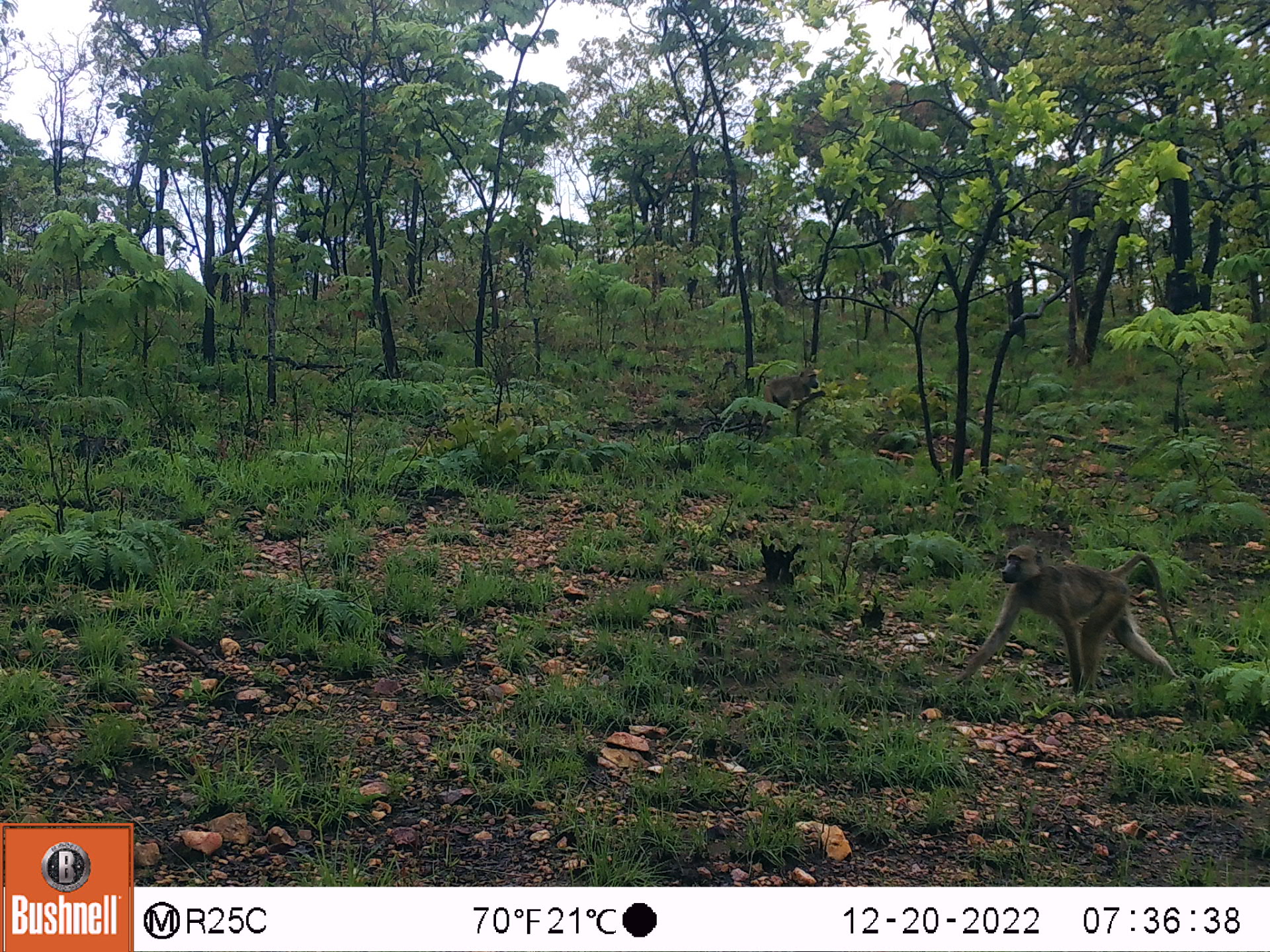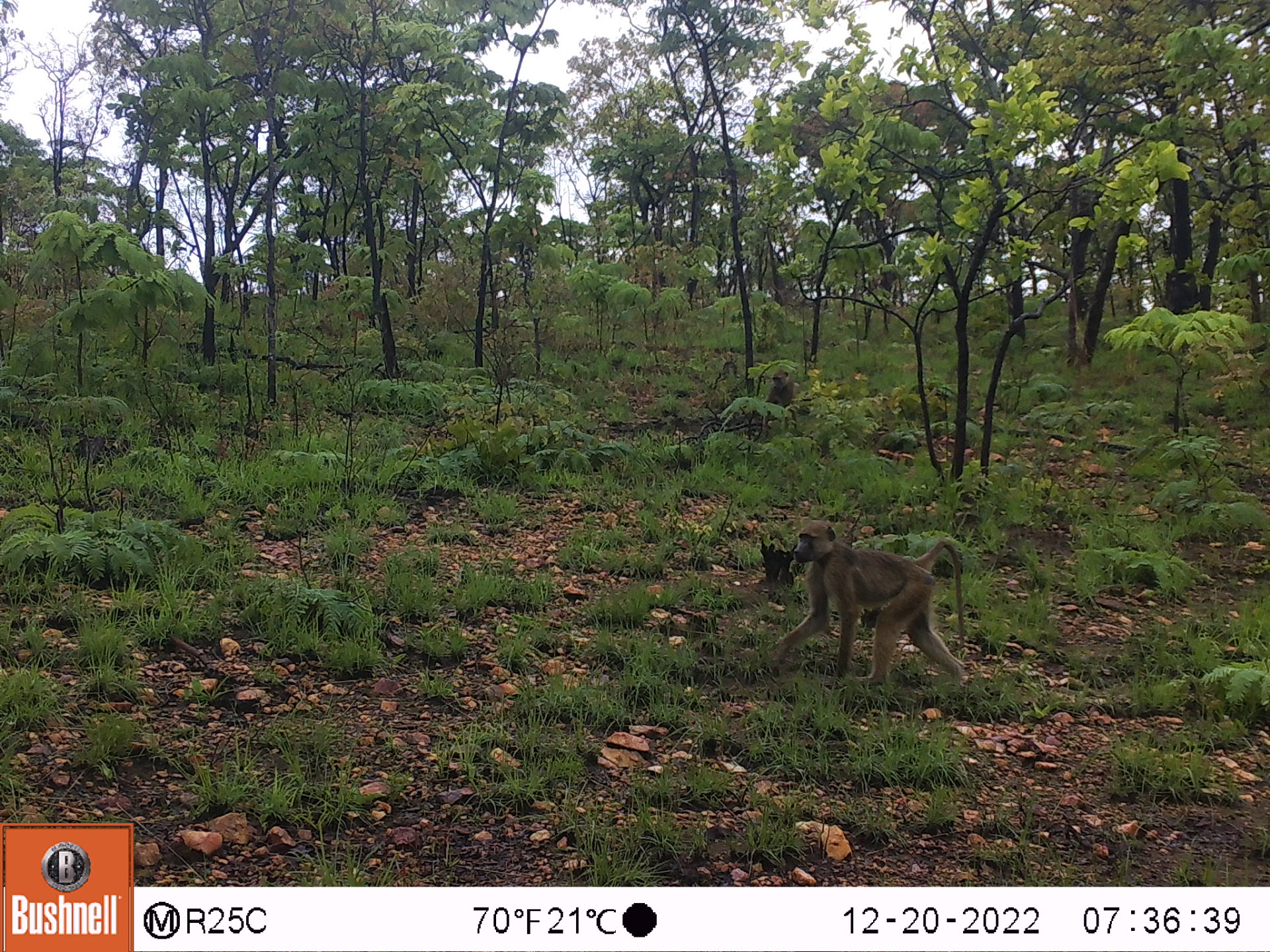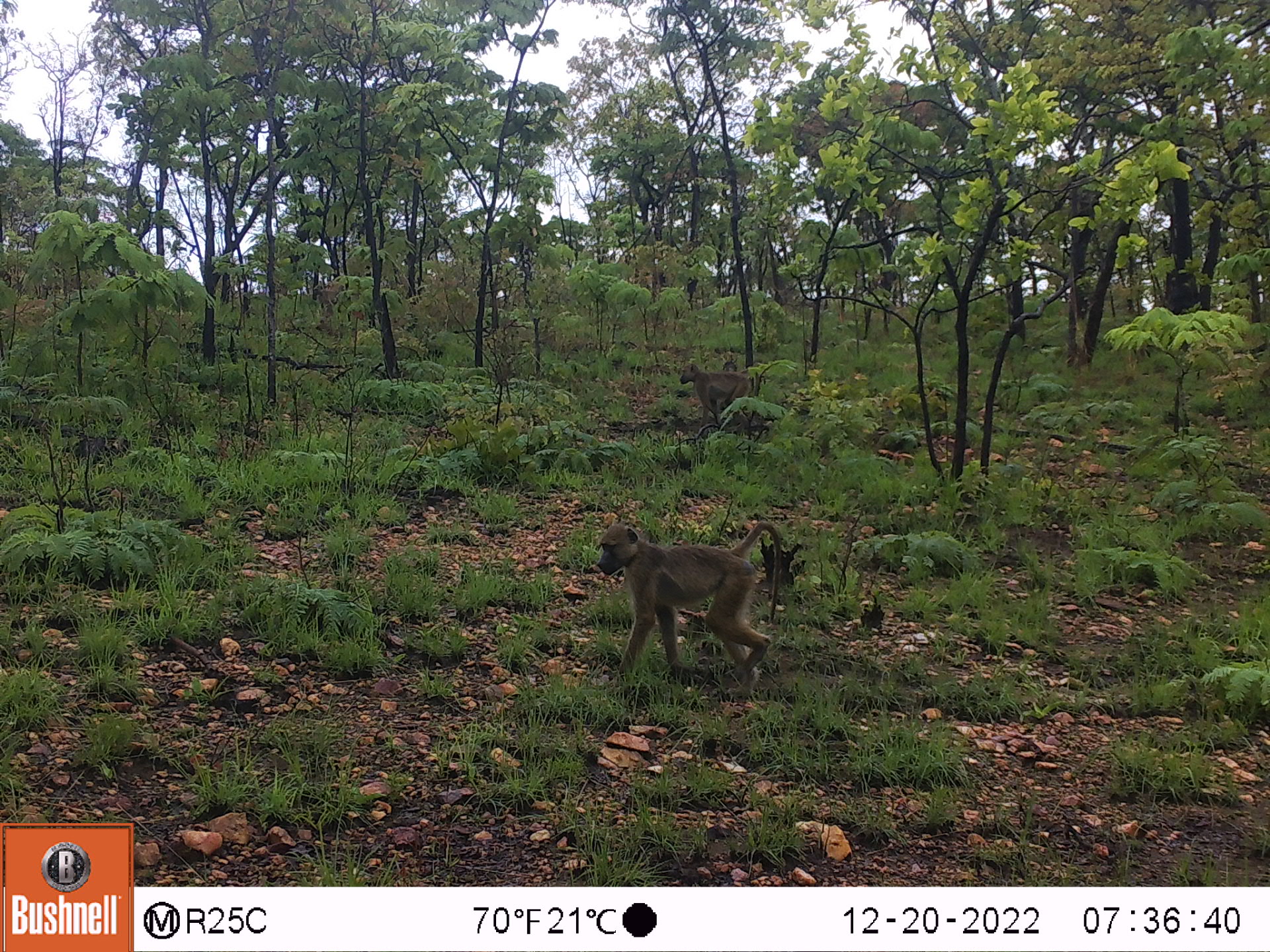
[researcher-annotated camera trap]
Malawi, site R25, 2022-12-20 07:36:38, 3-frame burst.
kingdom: Animalia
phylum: Chordata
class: Mammalia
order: Primates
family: Cercopithecidae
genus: Papio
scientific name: Papio cynocephalus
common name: yellow baboon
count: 2